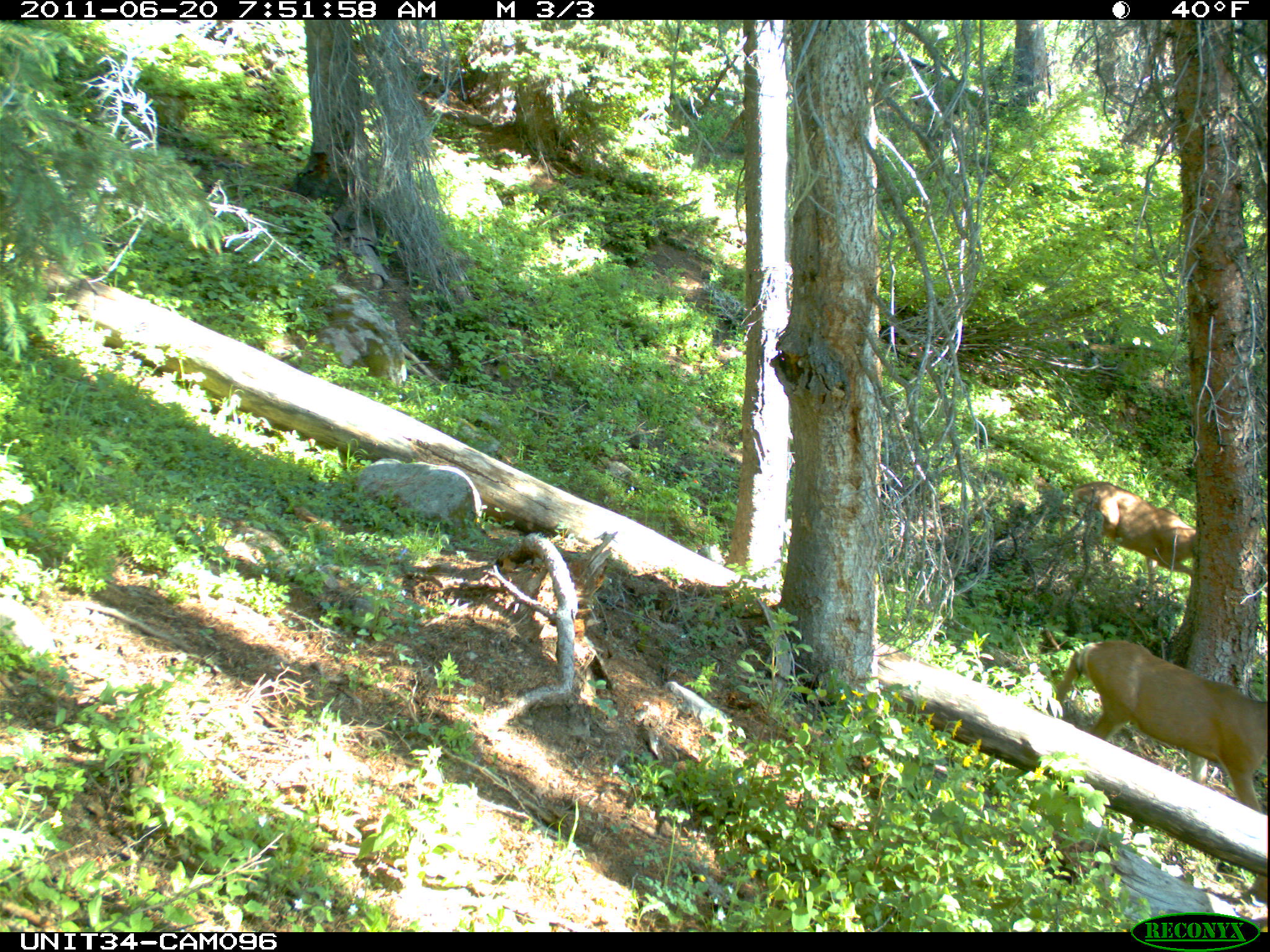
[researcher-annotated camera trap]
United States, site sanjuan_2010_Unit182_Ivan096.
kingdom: Animalia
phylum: Chordata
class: Mammalia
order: Artiodactyla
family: Cervidae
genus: Odocoileus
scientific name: Odocoileus hemionus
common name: mule deer